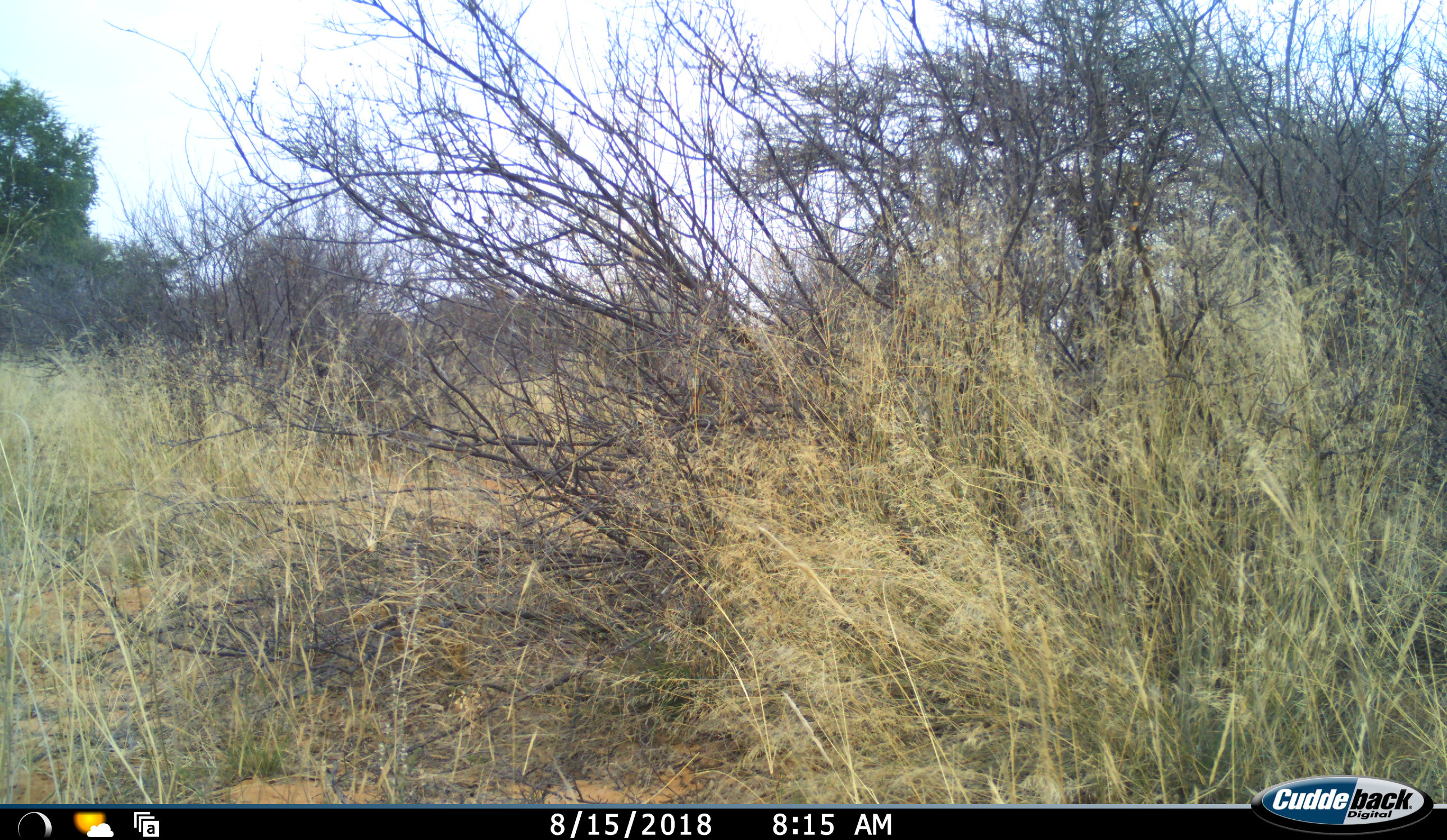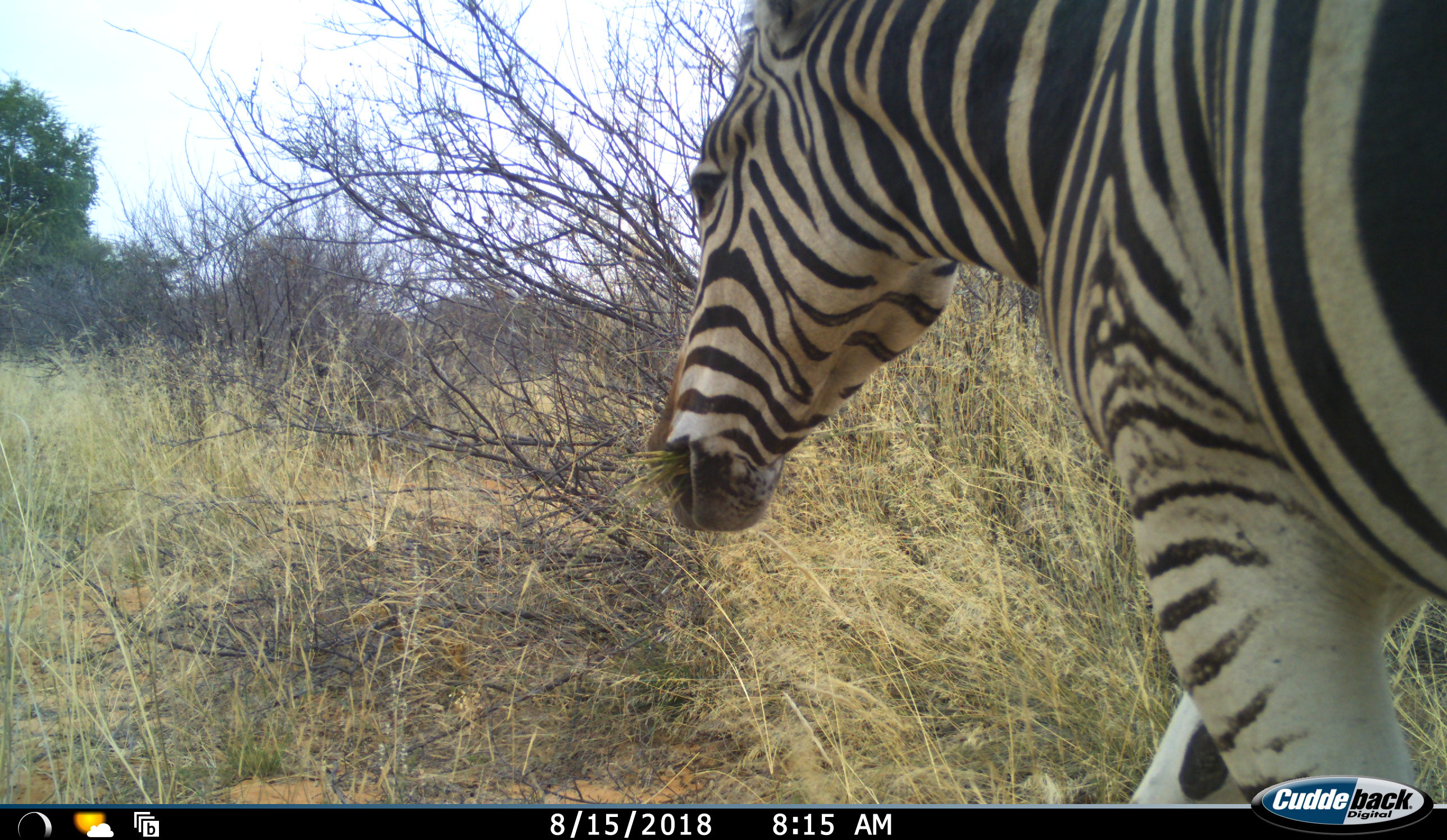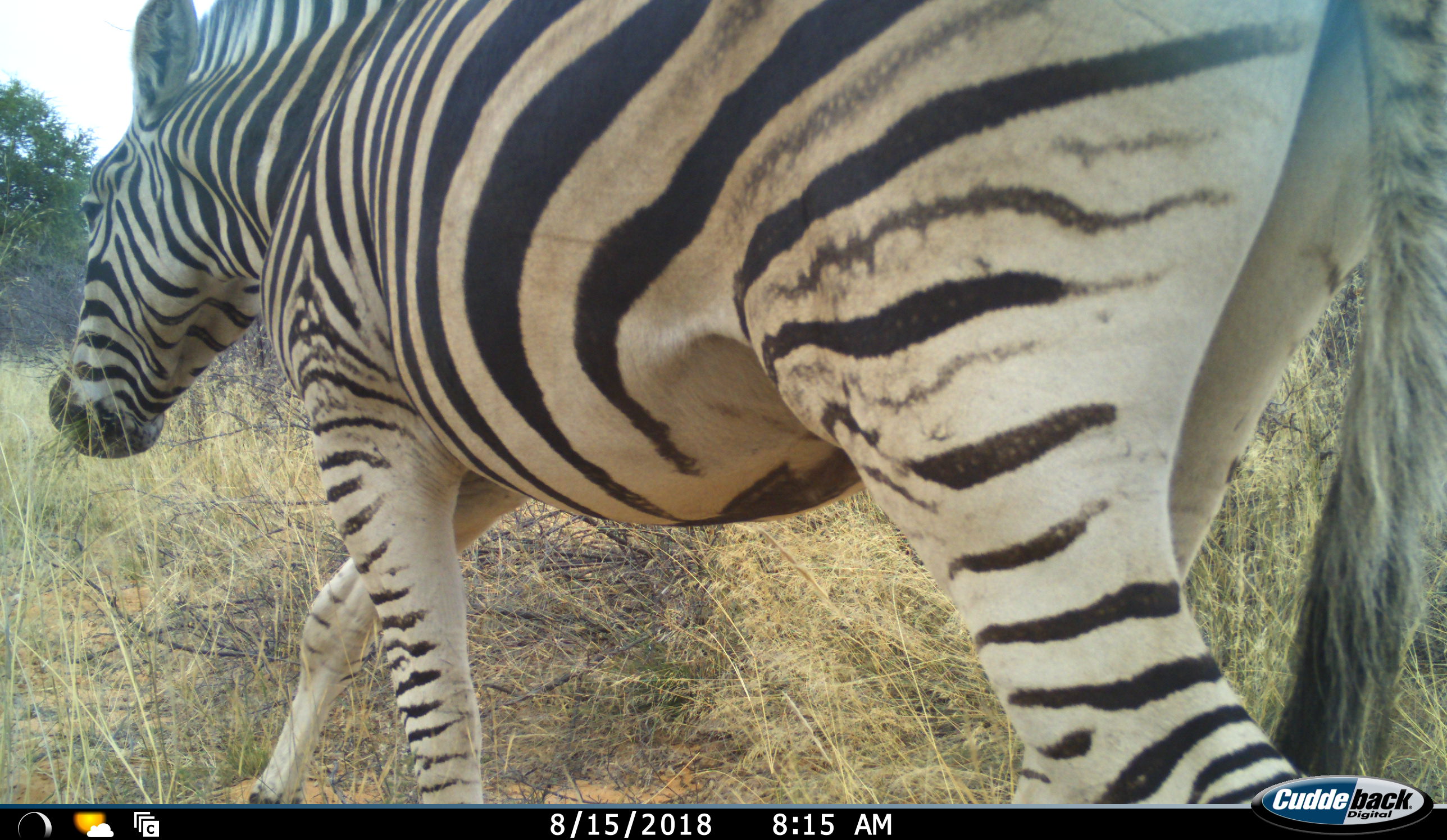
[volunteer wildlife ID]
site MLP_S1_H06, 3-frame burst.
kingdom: Animalia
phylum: Chordata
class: Mammalia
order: Perissodactyla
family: Equidae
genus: Equus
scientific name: Equus quagga burchellii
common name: burchell's zebra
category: zebraburchells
Zebraburchells (burchell's zebra) (Equus quagga burchellii), count 1. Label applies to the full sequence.